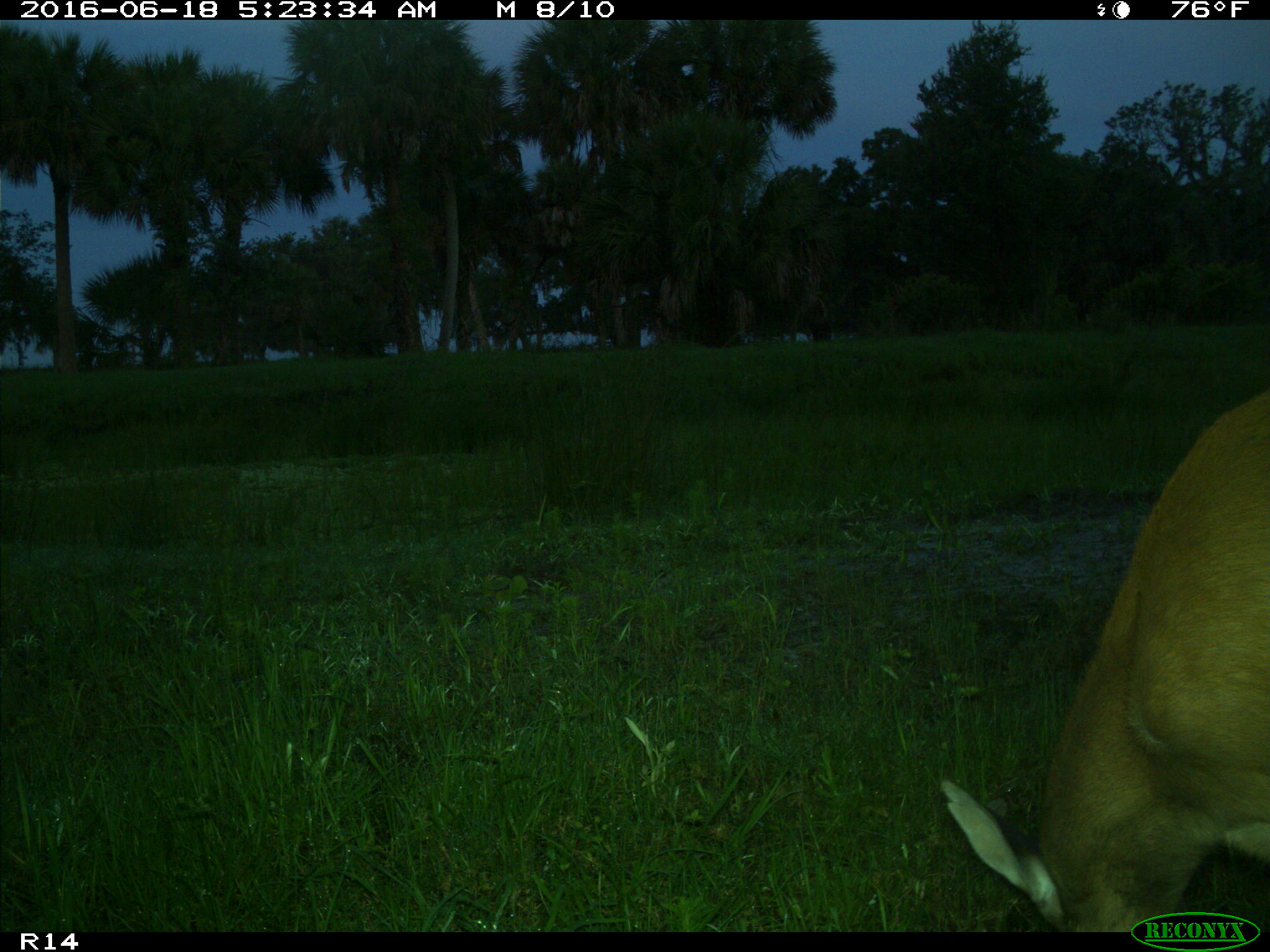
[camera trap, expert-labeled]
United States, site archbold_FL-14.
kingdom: Animalia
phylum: Chordata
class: Mammalia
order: Artiodactyla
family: Cervidae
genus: Odocoileus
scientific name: Odocoileus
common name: deer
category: unidentified deer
Unidentified deer (deer) (Odocoileus).